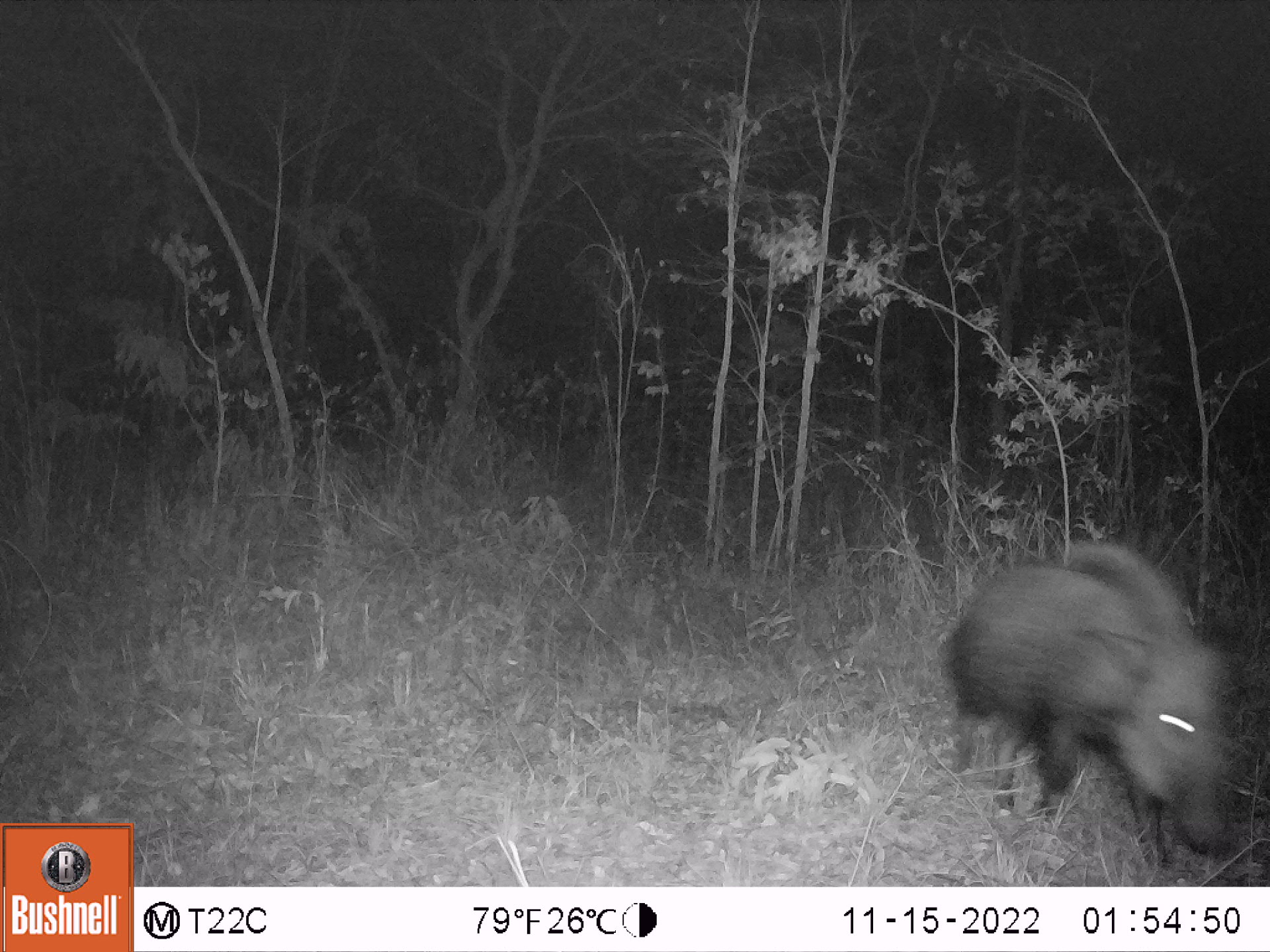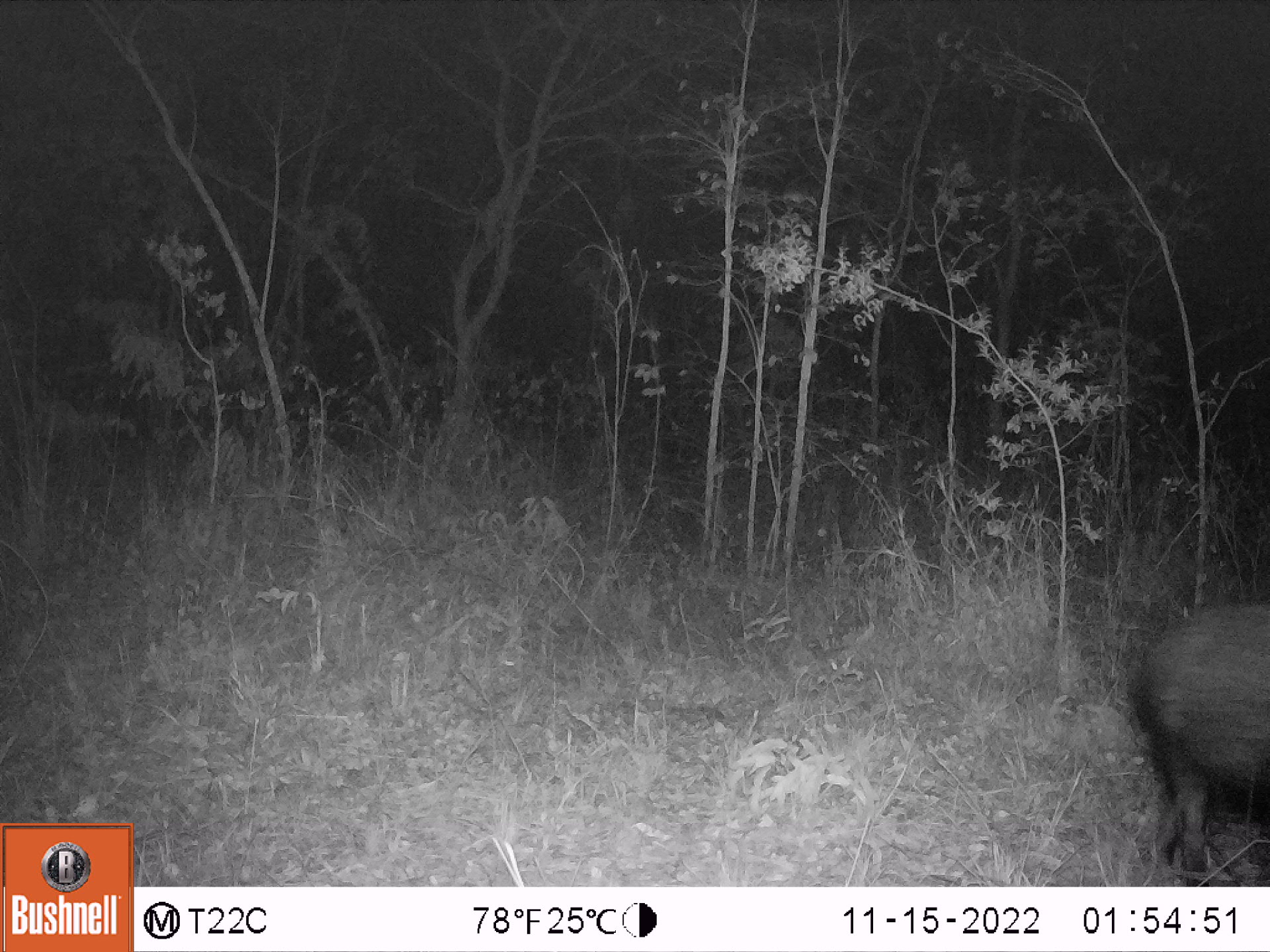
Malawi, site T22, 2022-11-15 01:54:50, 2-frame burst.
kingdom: Animalia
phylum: Chordata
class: Mammalia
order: Artiodactyla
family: Suidae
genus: Potamochoerus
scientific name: Potamochoerus larvatus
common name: bushpig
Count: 1.